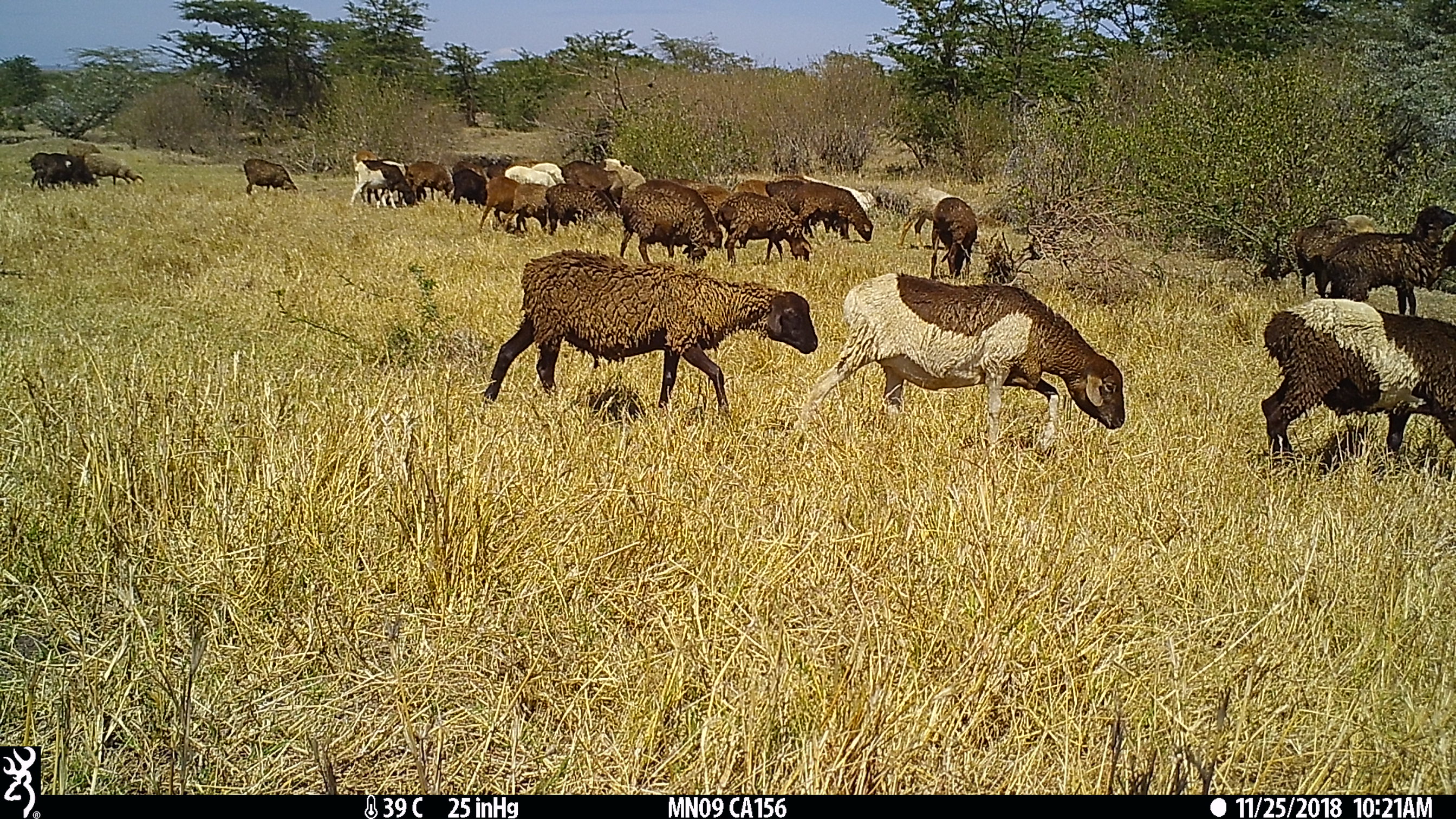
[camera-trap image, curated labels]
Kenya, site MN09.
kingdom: Animalia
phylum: Chordata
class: Mammalia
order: Artiodactyla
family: Bovidae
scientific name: Bovidae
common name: sheep or goat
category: shoat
Shoat (sheep or goat) (Bovidae).